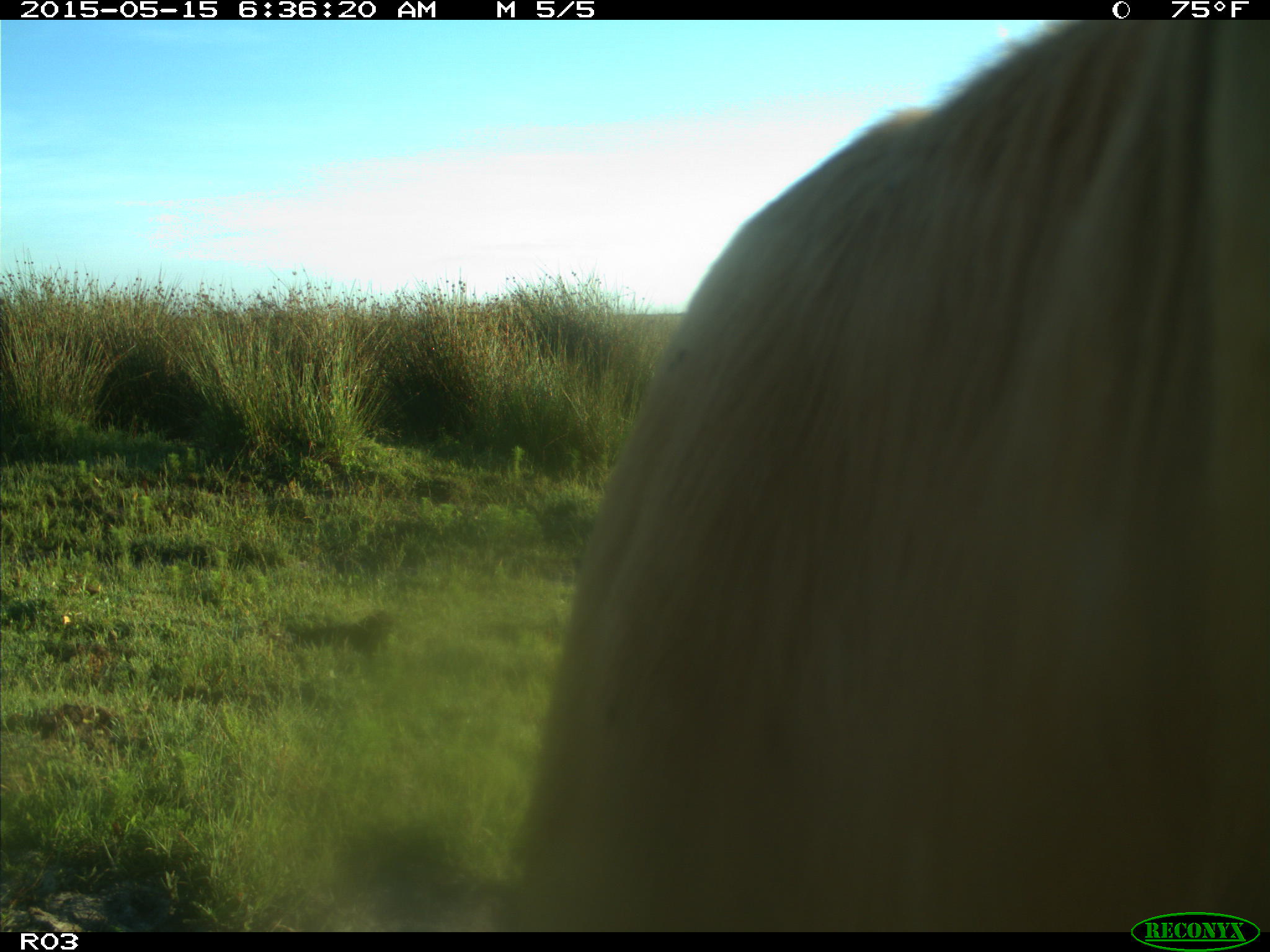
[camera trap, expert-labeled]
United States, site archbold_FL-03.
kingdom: Animalia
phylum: Chordata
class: Mammalia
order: Artiodactyla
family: Bovidae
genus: Bos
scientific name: Bos taurus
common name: domestic cow